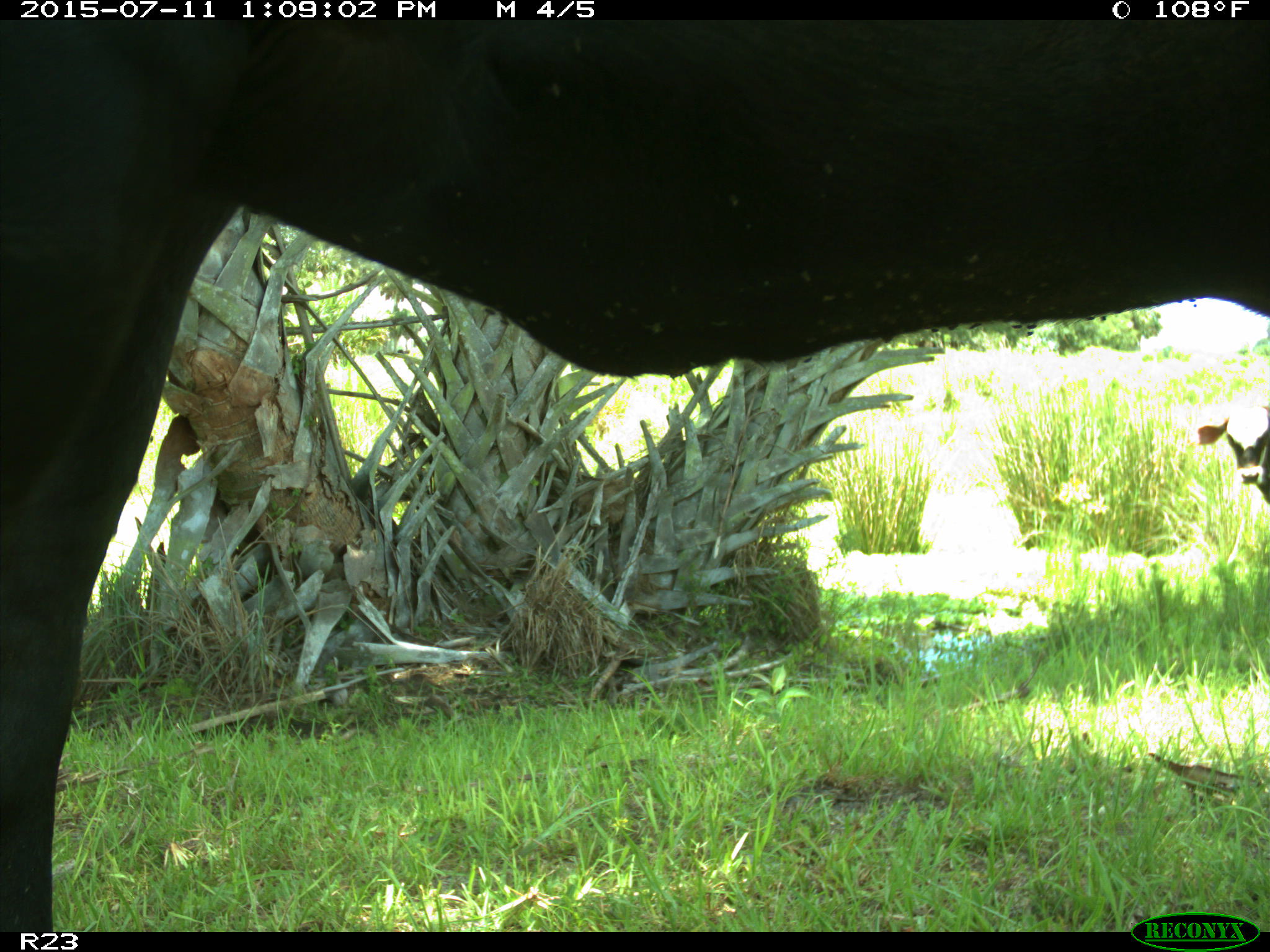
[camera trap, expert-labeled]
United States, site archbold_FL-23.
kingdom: Animalia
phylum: Chordata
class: Mammalia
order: Artiodactyla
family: Bovidae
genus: Bos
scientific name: Bos taurus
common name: domestic cow